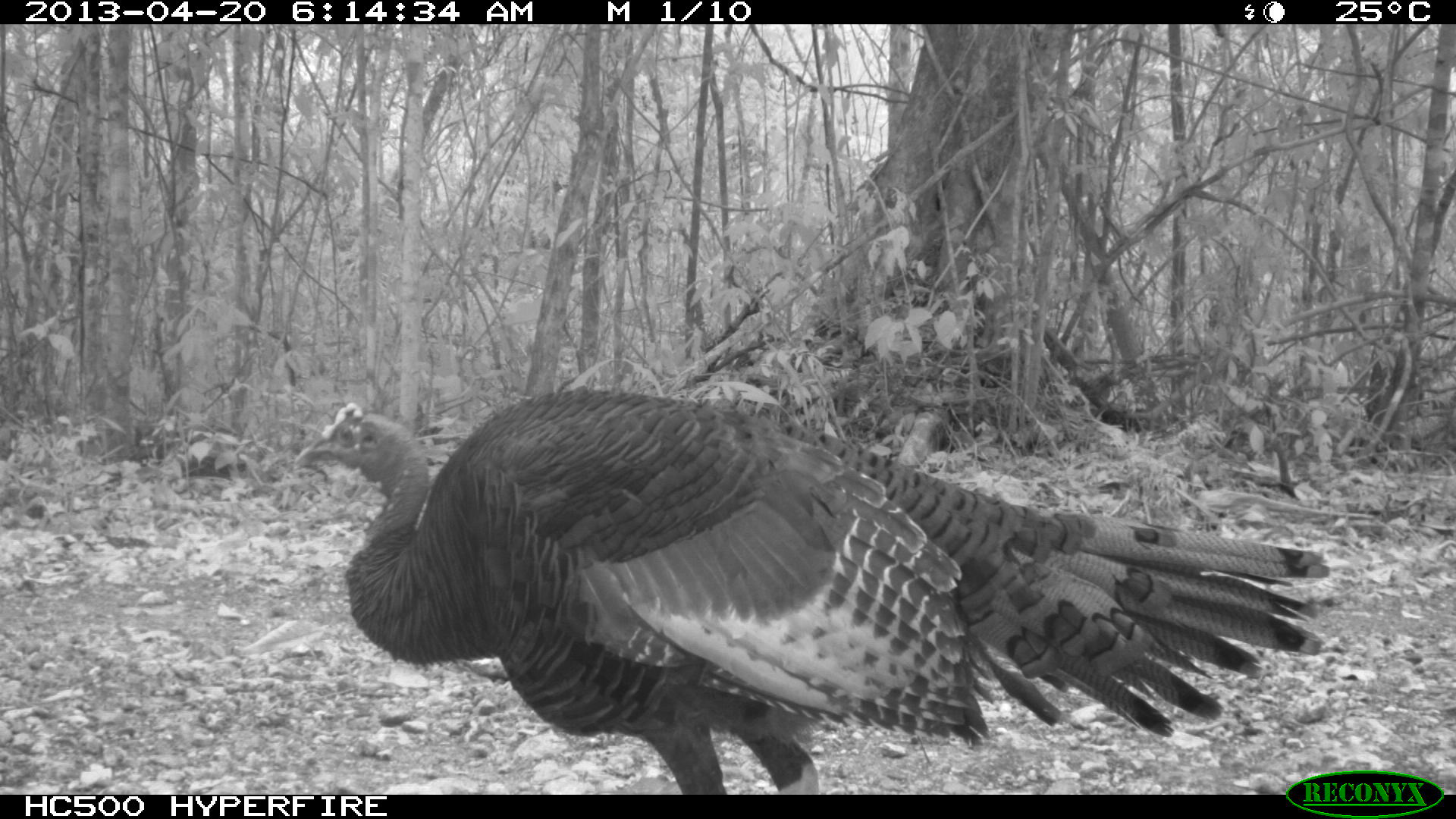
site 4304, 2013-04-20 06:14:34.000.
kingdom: Animalia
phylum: Chordata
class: Aves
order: Galliformes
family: Phasianidae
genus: Meleagris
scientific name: Meleagris ocellata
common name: ocellated turkey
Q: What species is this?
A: Meleagris ocellata (ocellated turkey).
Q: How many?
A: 1.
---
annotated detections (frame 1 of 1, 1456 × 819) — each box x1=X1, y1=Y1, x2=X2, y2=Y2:
meleagris ocellata: x1=289, y1=385, x2=1332, y2=794